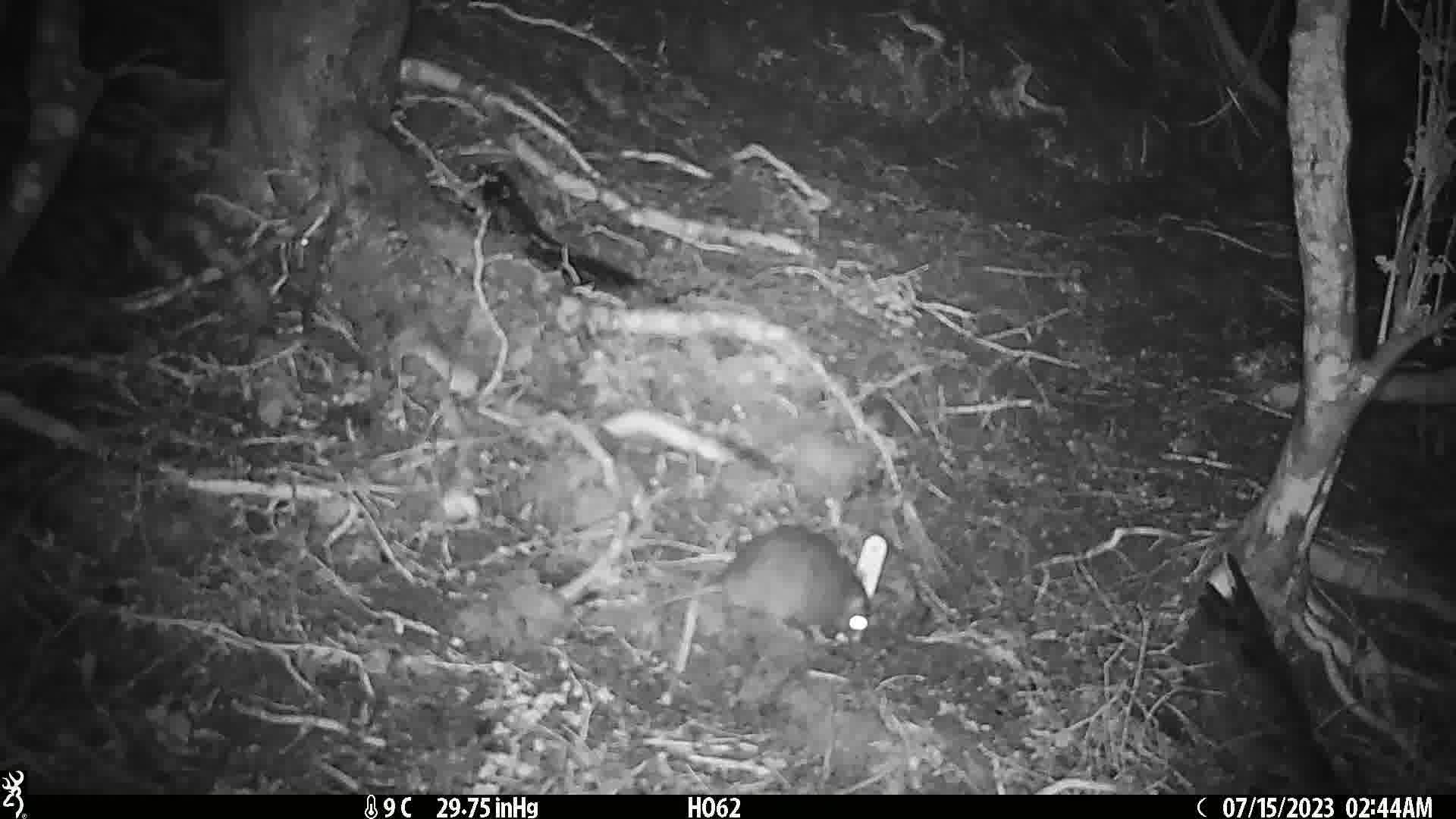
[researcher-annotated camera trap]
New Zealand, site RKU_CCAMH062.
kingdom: Animalia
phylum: Chordata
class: Mammalia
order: Rodentia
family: Muridae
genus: Rattus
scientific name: Rattus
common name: rat